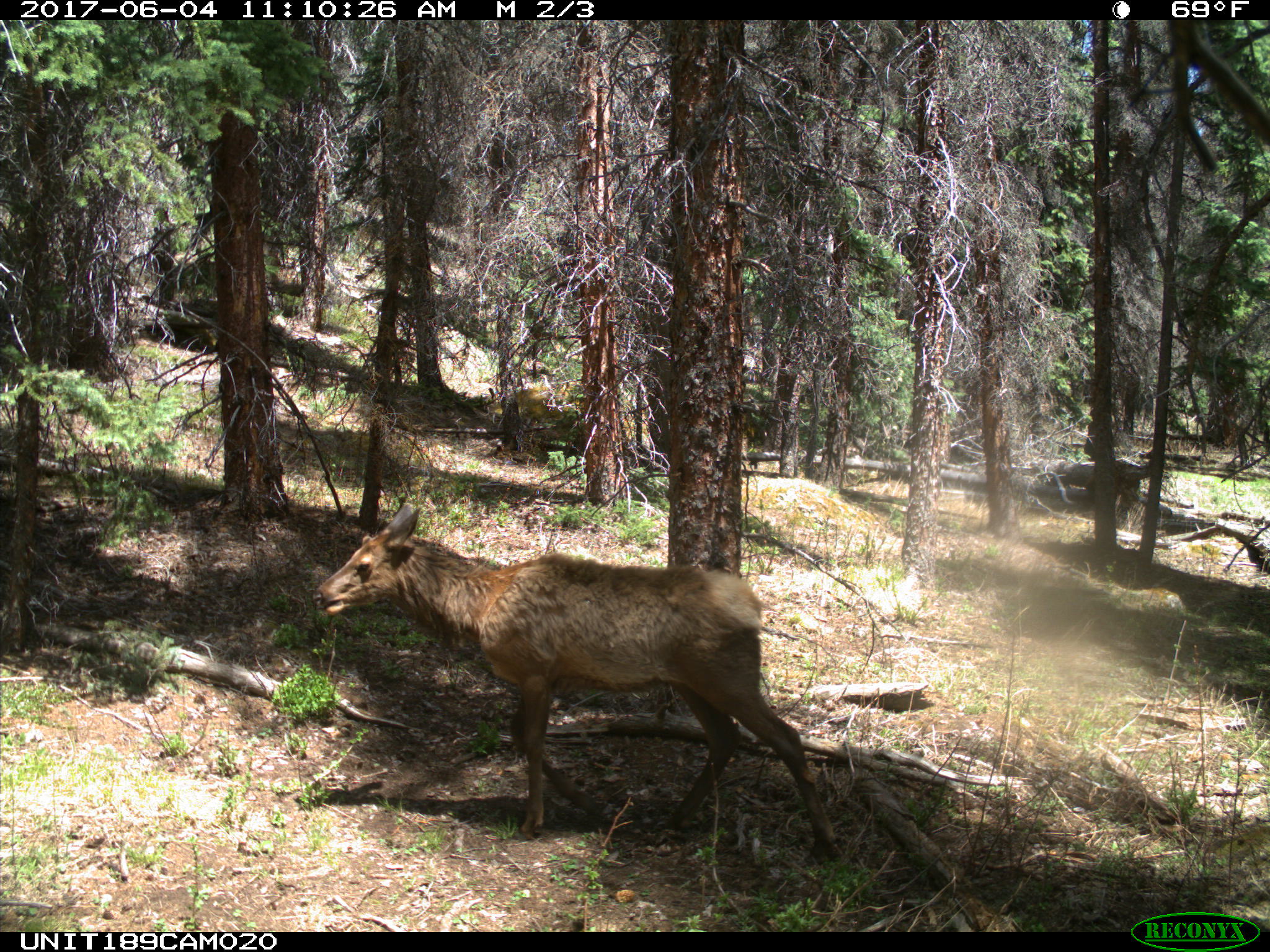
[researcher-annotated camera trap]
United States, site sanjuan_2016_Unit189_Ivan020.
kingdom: Animalia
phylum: Chordata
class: Mammalia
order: Artiodactyla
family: Cervidae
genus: Cervus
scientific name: Cervus elaphus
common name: red deer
Cervus elaphus (red deer).